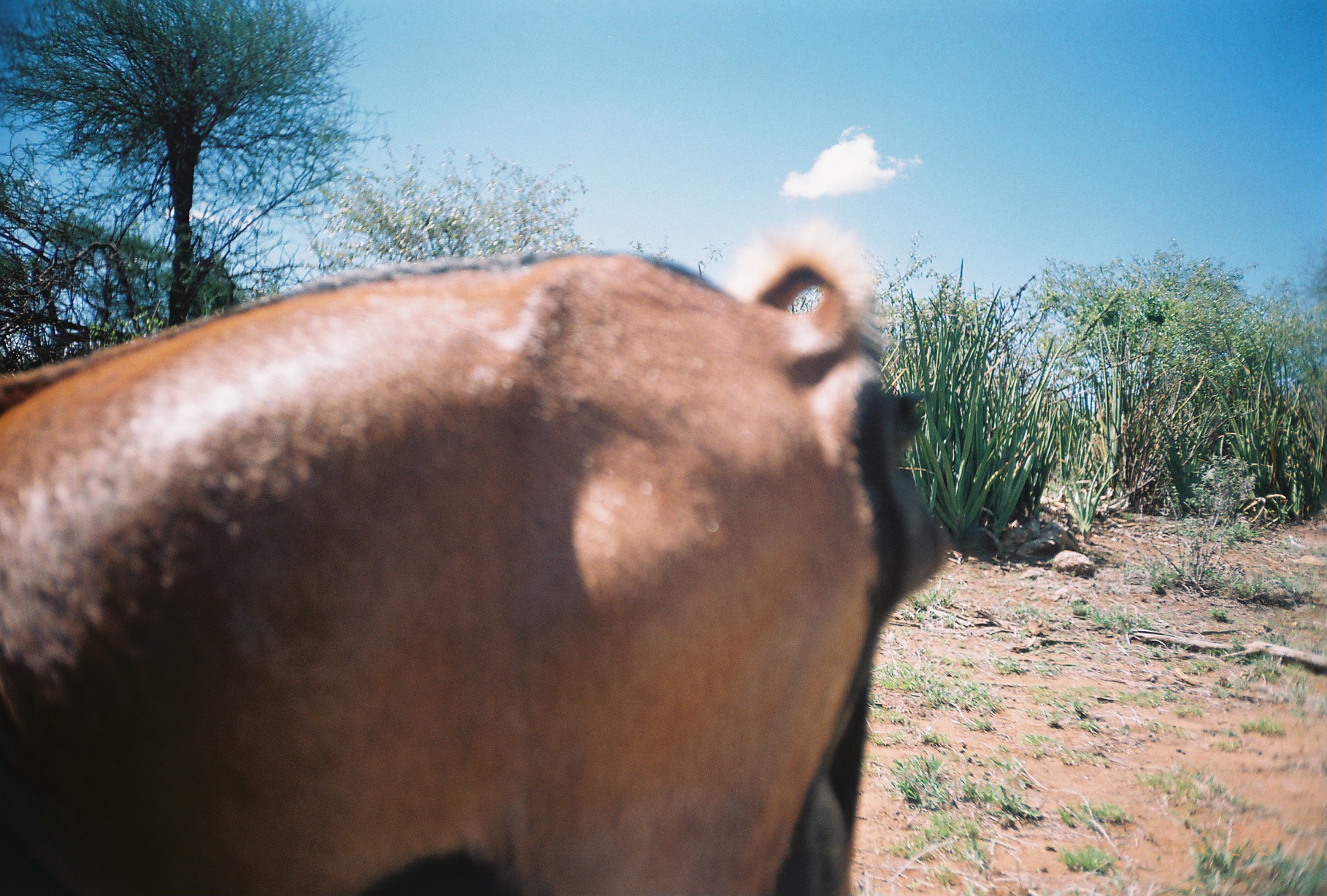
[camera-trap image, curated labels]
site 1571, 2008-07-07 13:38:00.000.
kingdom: Animalia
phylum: Chordata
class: Mammalia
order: Artiodactyla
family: Bovidae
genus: Capra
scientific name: Capra aegagrus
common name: wild goat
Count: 2.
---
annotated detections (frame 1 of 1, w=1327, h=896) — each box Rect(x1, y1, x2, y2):
capra aegagrus: Rect(0, 222, 946, 895)